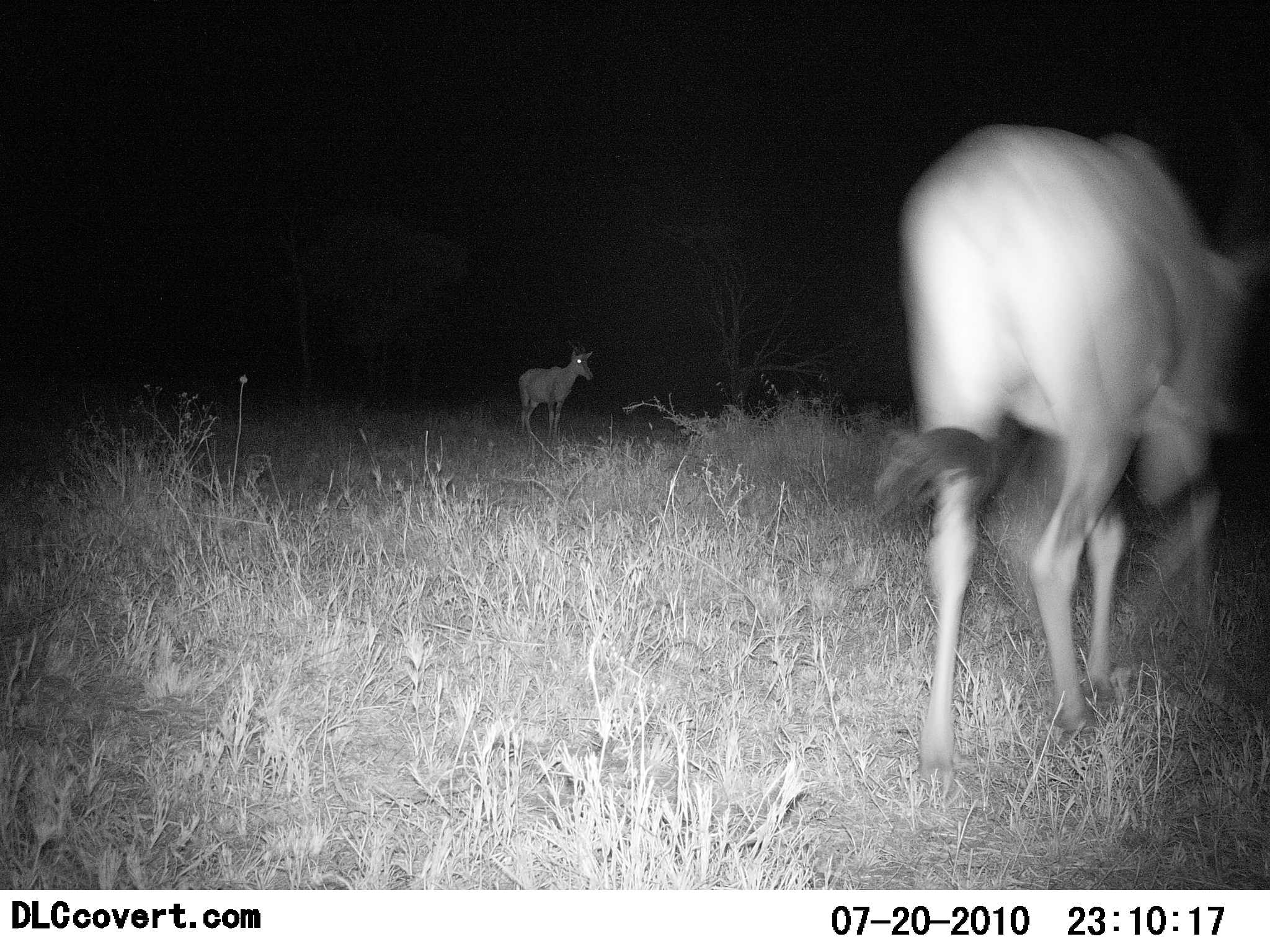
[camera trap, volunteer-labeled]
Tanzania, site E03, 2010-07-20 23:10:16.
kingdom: Animalia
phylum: Chordata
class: Mammalia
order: Artiodactyla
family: Bovidae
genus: Alcelaphus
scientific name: Alcelaphus buselaphus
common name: hartebeest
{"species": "hartebeest (Alcelaphus buselaphus)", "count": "2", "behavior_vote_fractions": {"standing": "62%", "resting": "0%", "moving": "75%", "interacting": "0%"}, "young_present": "0%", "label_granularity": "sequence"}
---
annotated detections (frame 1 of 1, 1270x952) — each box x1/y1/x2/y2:
animal: 879/126/1270/794; 518/339/594/442